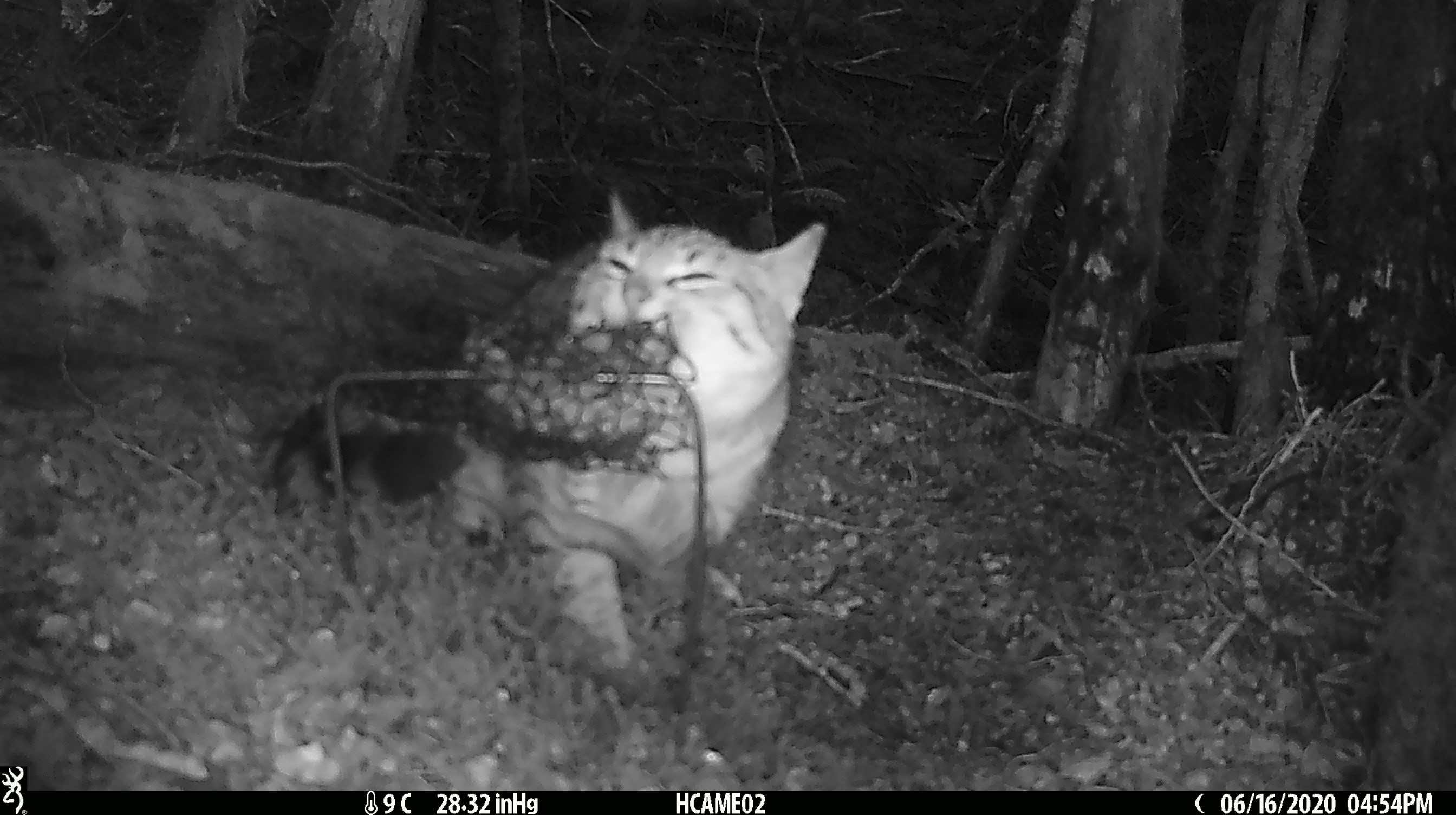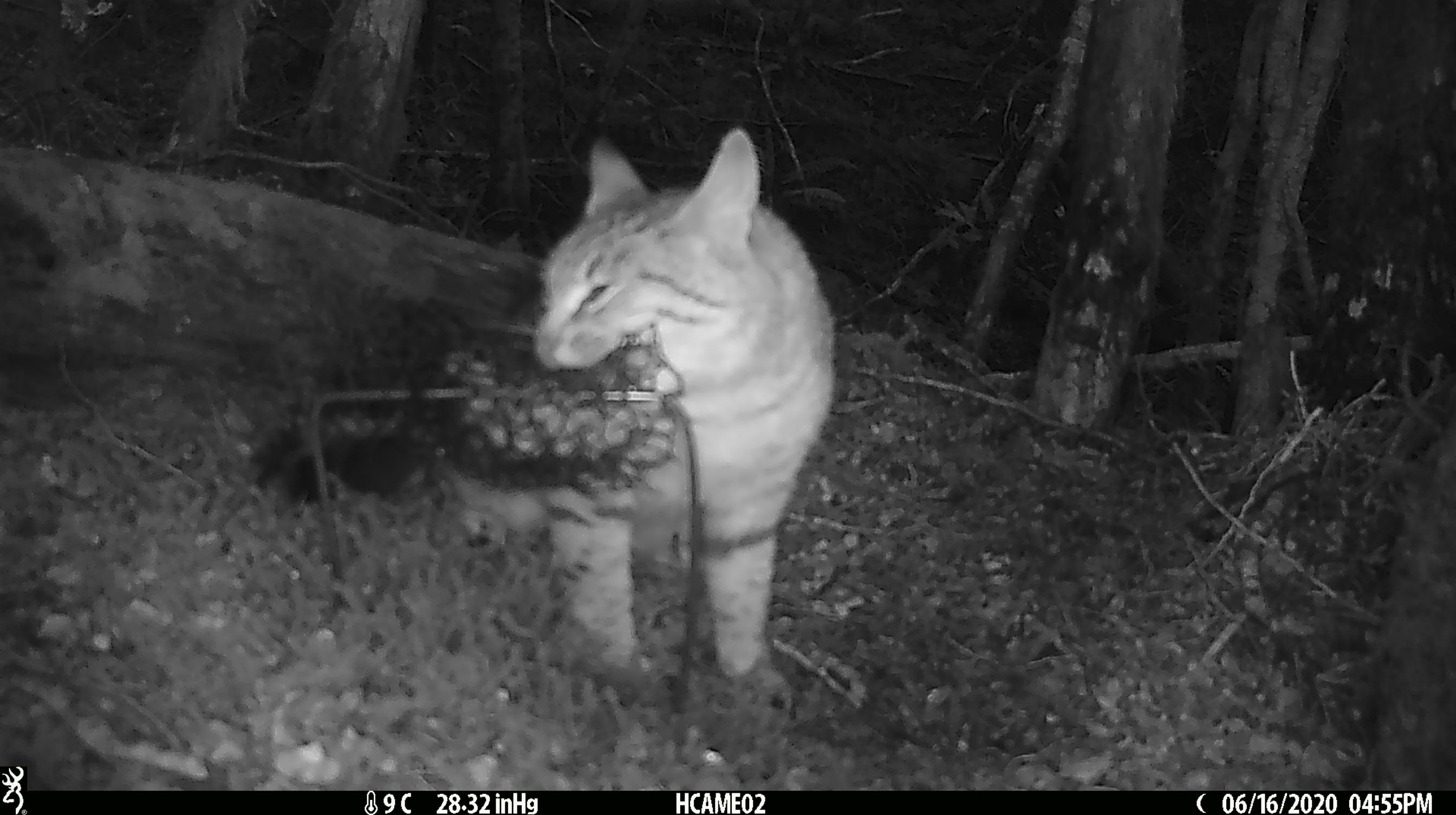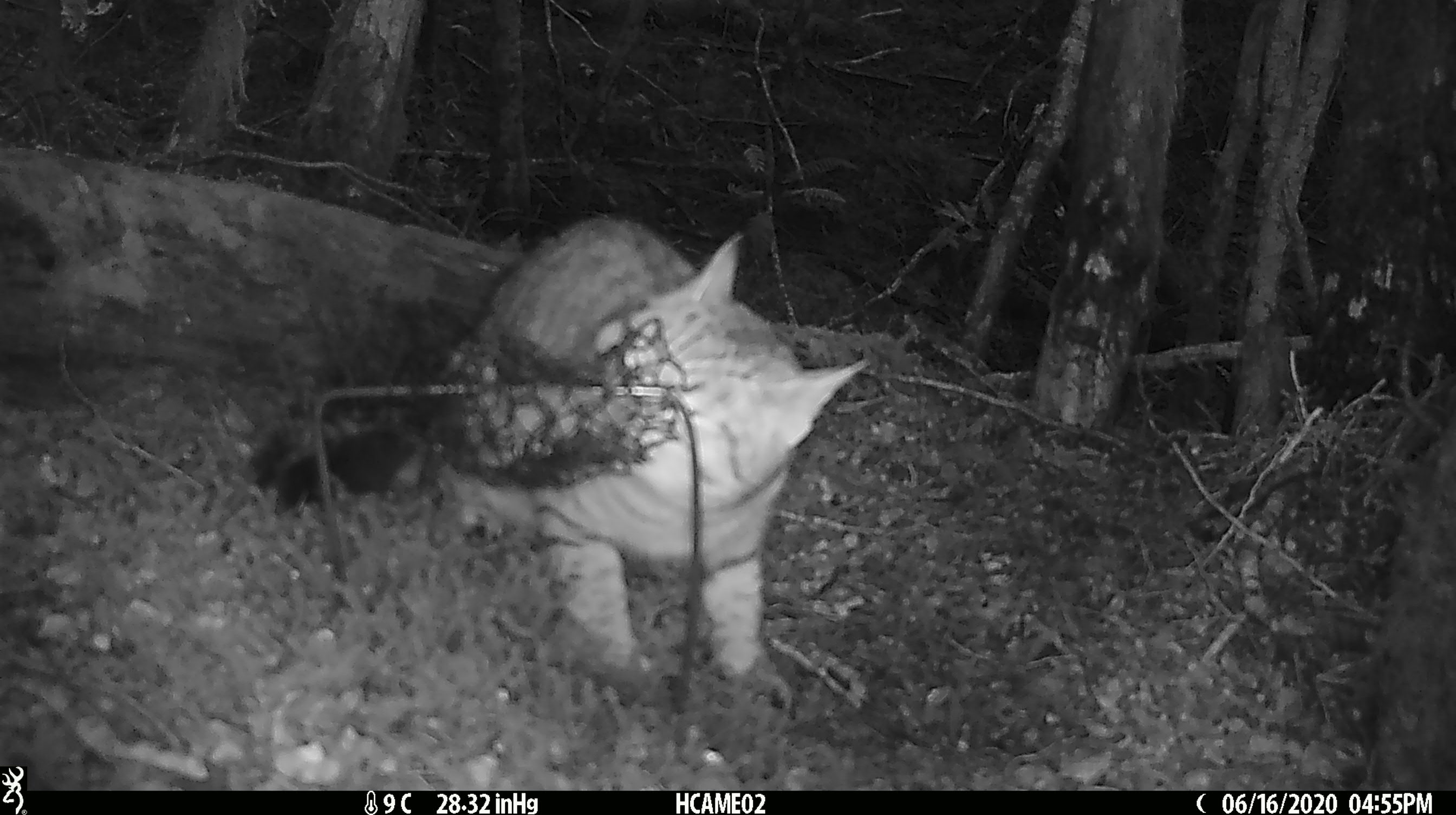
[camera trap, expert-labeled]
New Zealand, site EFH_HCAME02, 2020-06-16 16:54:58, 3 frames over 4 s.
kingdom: Animalia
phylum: Chordata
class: Mammalia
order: Carnivora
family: Felidae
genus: Felis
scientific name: Felis catus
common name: domestic cat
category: cat